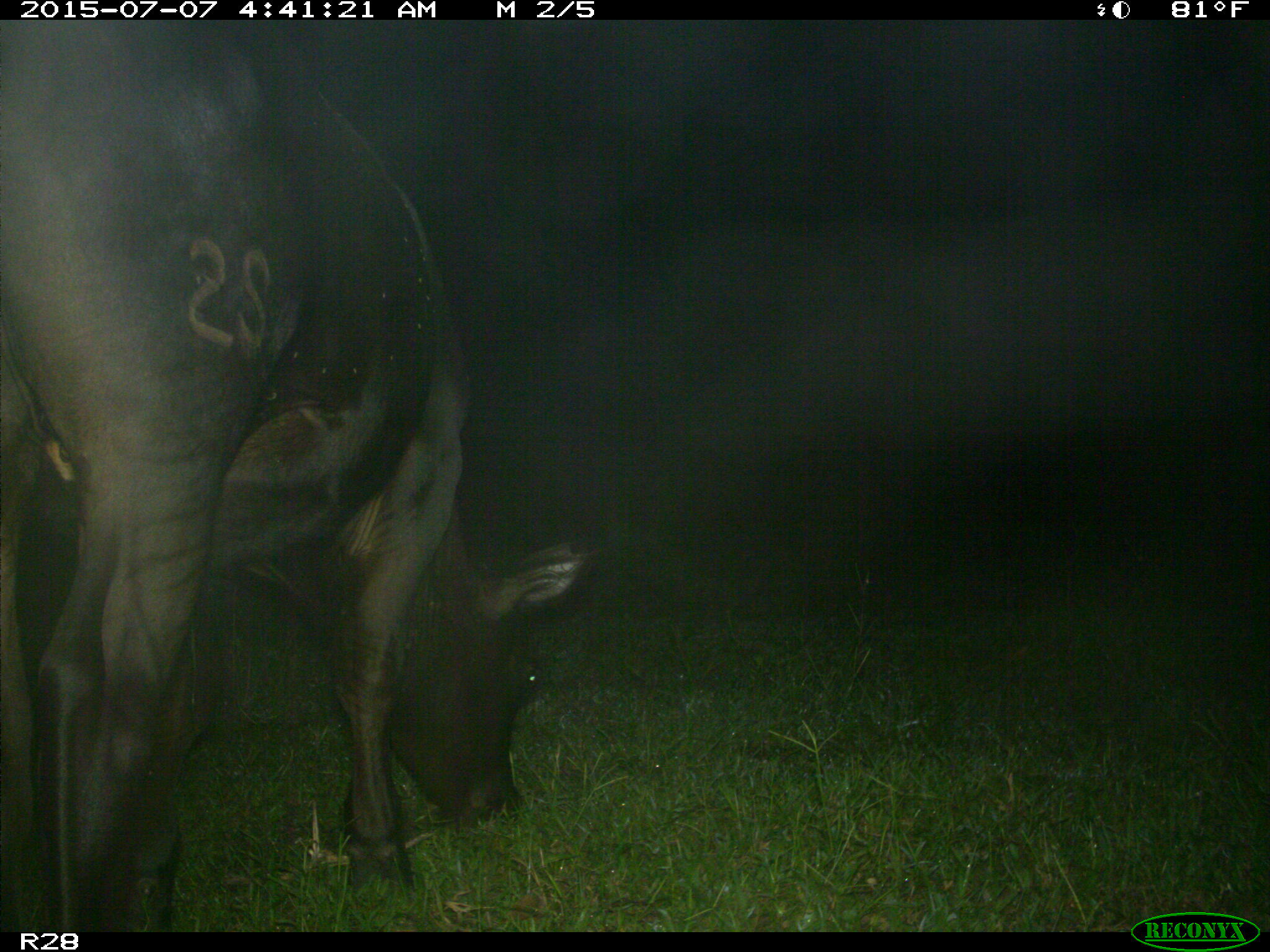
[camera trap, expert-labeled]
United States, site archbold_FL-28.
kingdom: Animalia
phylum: Chordata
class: Mammalia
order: Artiodactyla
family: Bovidae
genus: Bos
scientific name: Bos taurus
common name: domestic cow